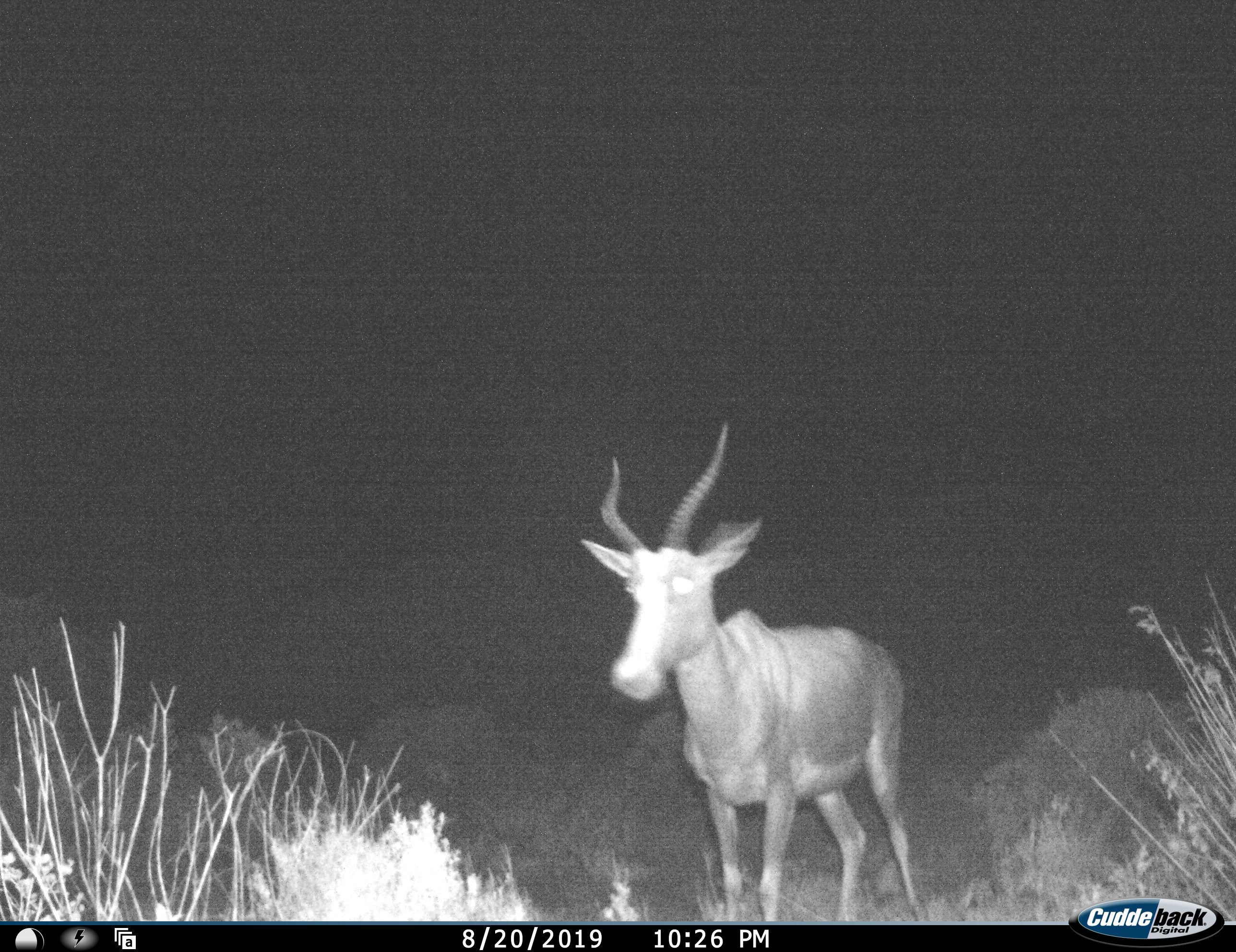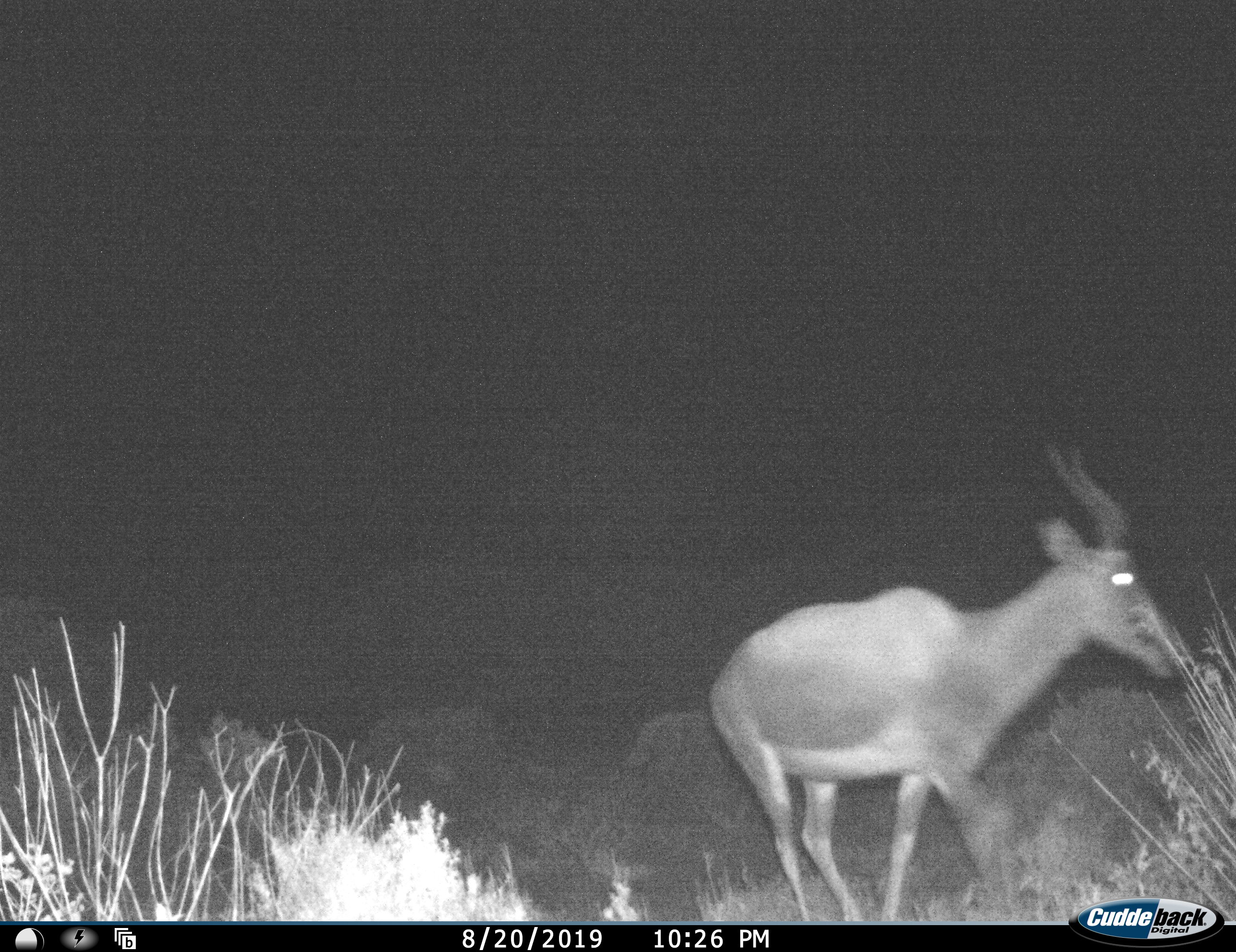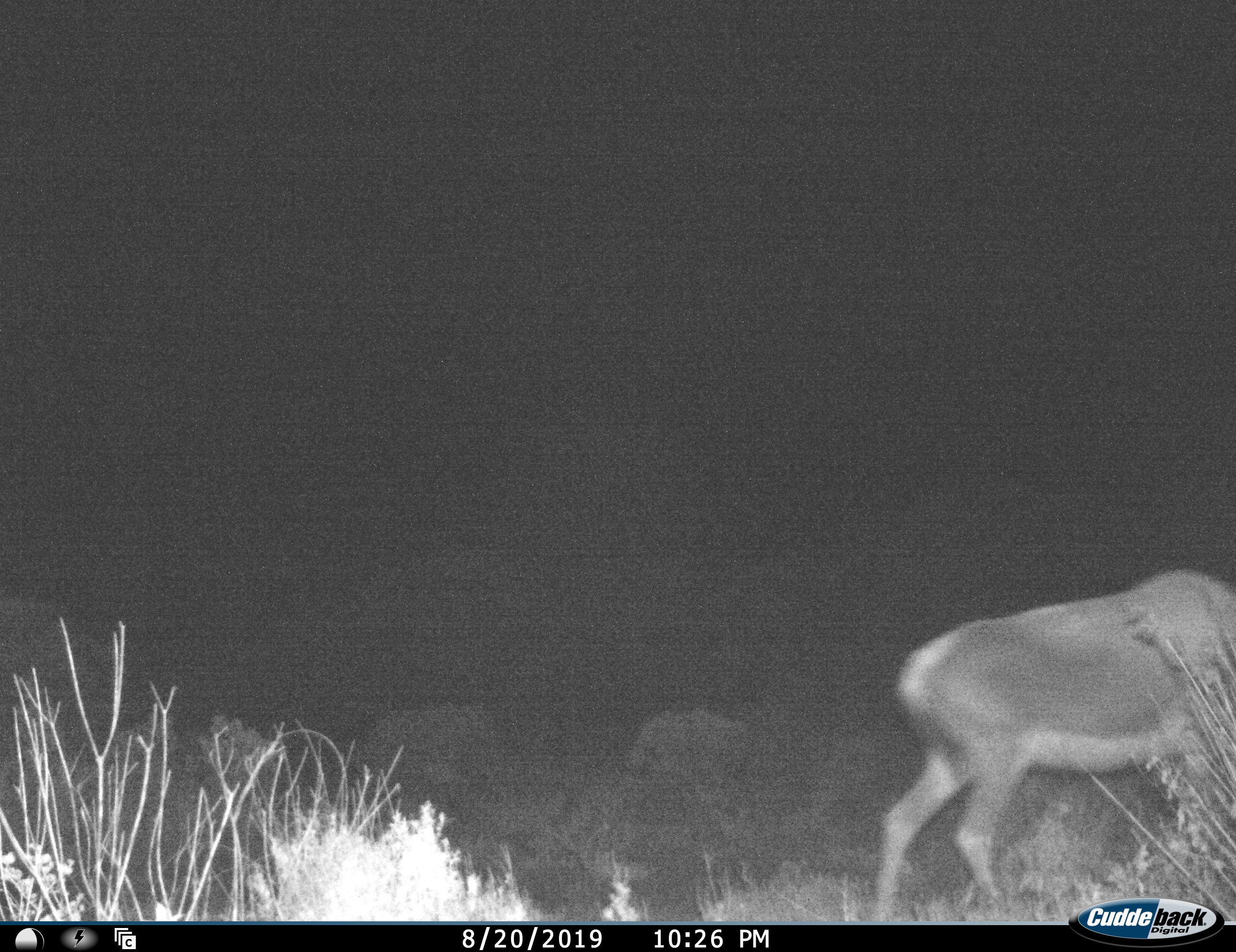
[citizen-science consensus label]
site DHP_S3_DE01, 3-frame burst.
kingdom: Animalia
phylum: Chordata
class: Mammalia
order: Artiodactyla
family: Bovidae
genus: Damaliscus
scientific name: Damaliscus pygargus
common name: bontebok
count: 1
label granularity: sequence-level